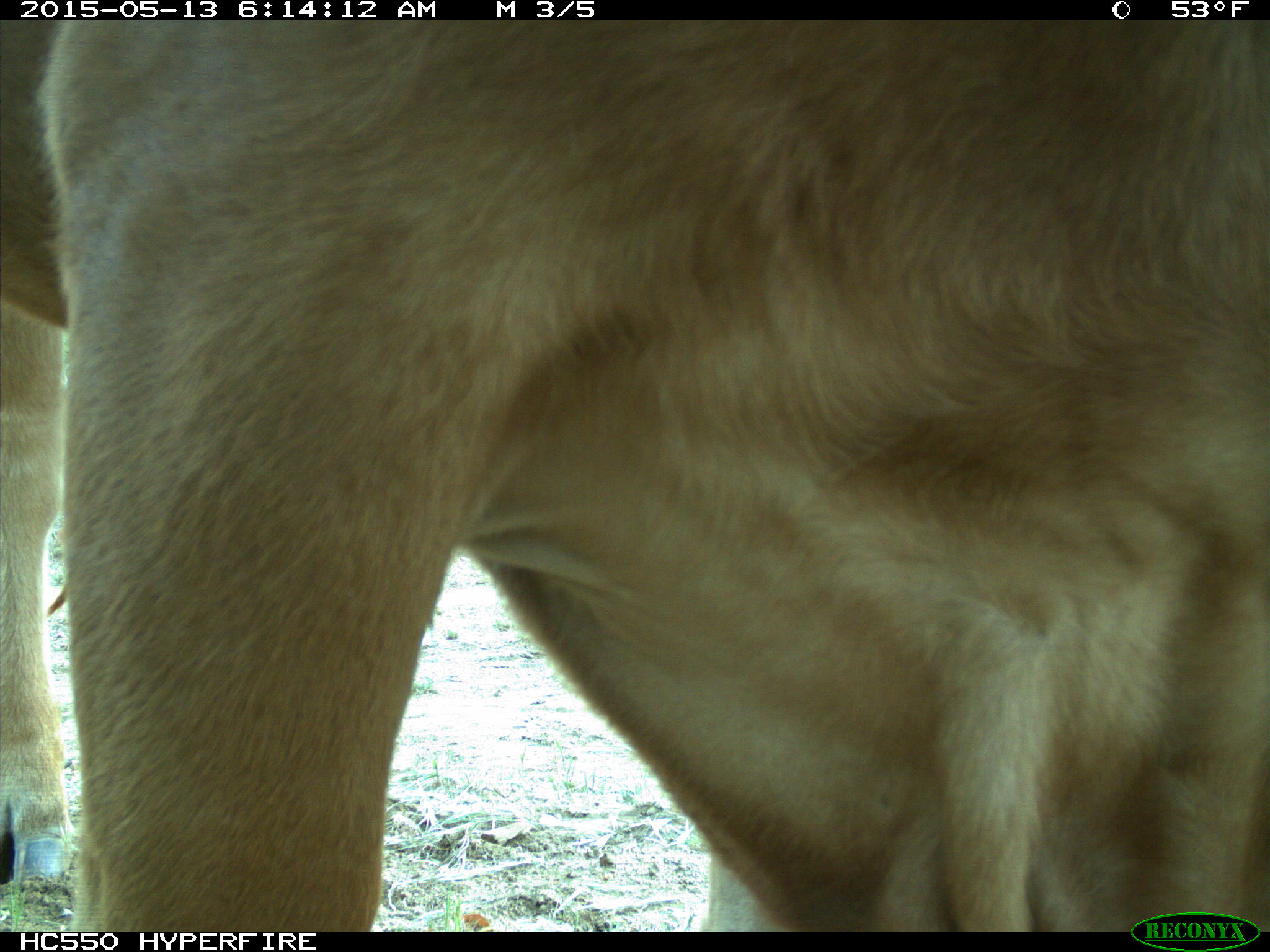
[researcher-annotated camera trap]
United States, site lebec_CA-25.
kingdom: Animalia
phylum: Chordata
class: Mammalia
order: Artiodactyla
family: Bovidae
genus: Bos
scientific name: Bos taurus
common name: domestic cow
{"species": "Bos taurus (domestic cow)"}